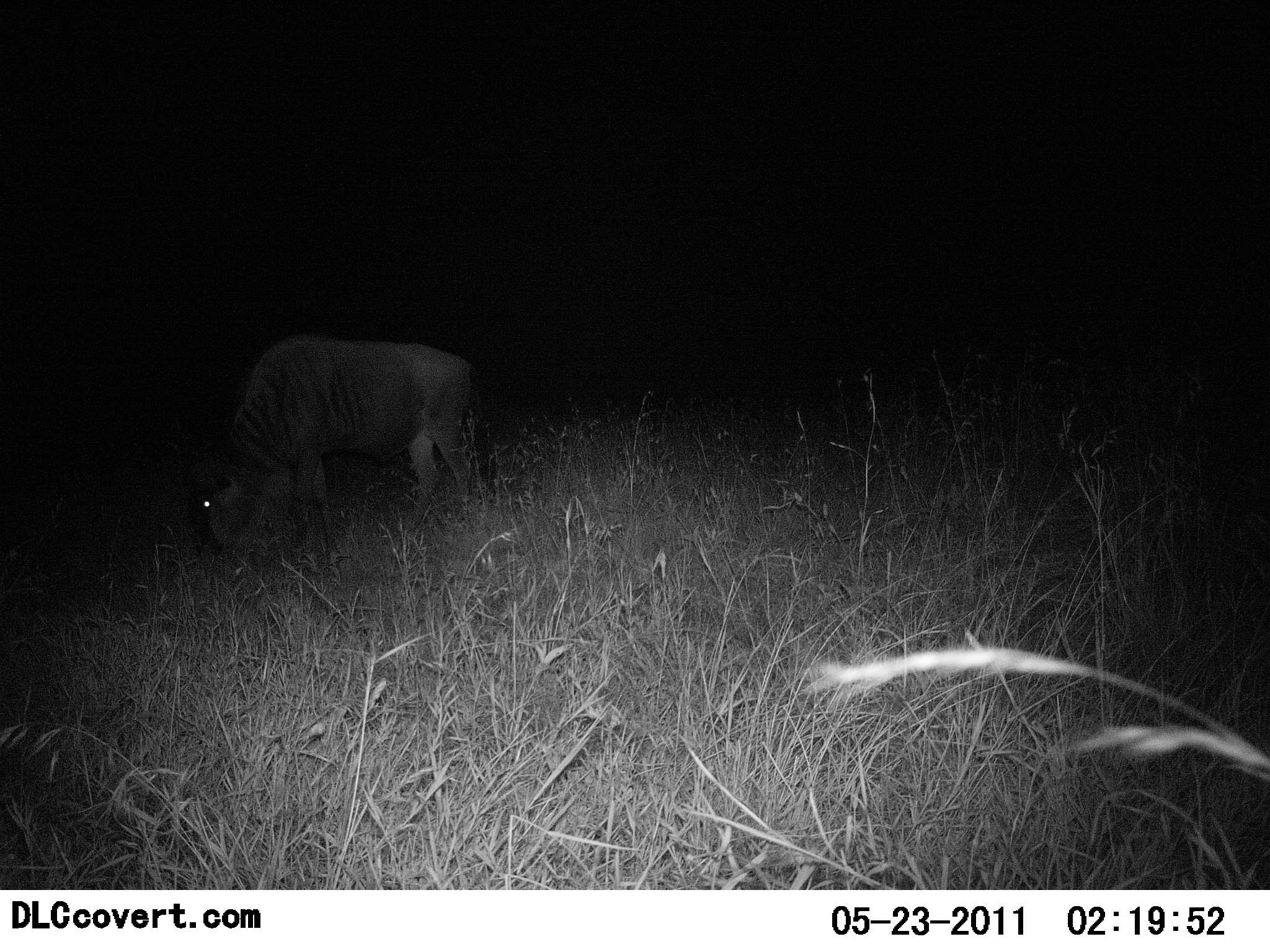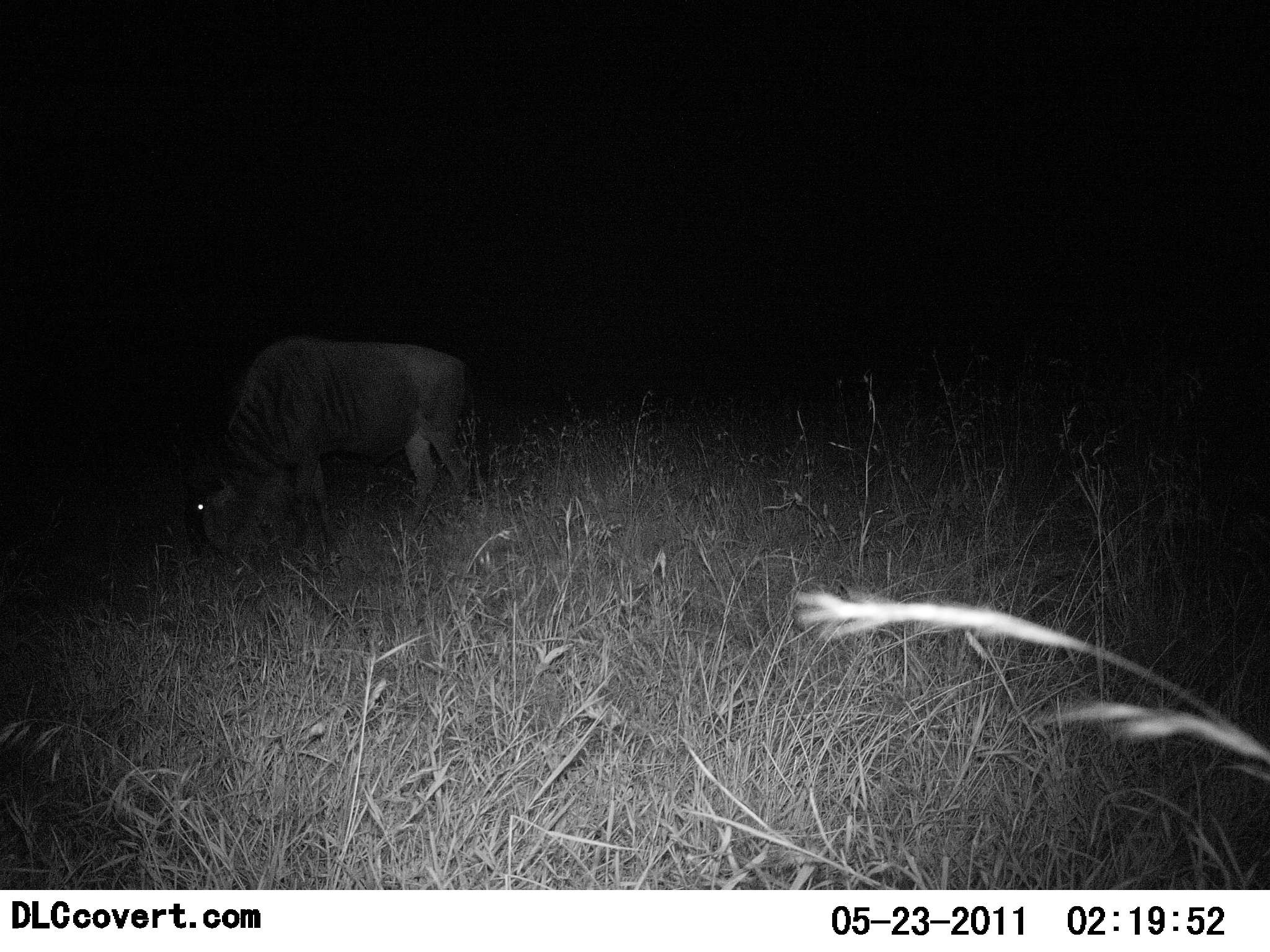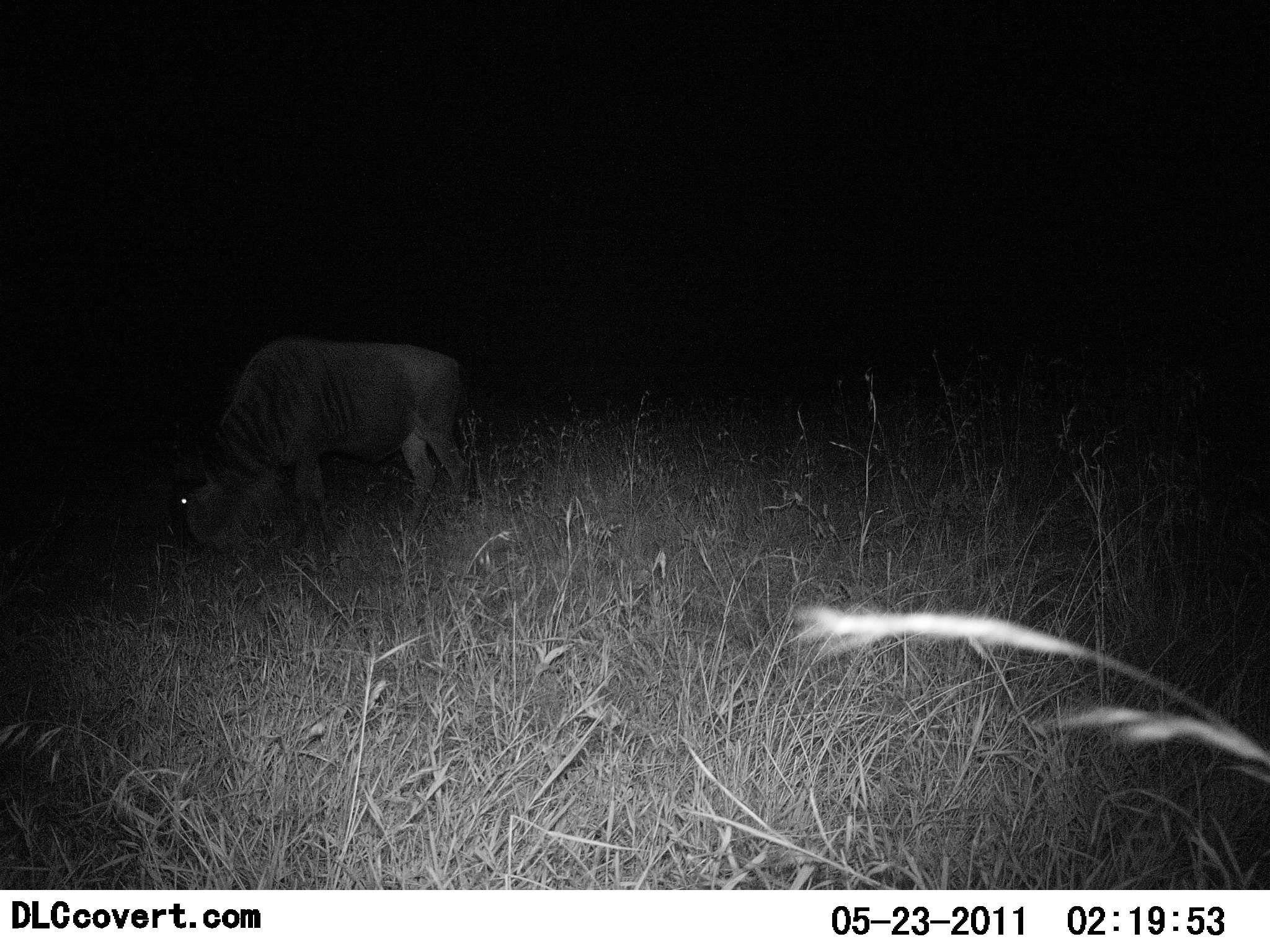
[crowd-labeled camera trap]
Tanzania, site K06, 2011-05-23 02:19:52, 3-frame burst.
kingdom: Animalia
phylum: Chordata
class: Mammalia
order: Artiodactyla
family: Bovidae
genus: Connochaetes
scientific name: Connochaetes taurinus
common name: blue wildebeest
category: wildebeest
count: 1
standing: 10%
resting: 0%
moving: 10%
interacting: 0%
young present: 0%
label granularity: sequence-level